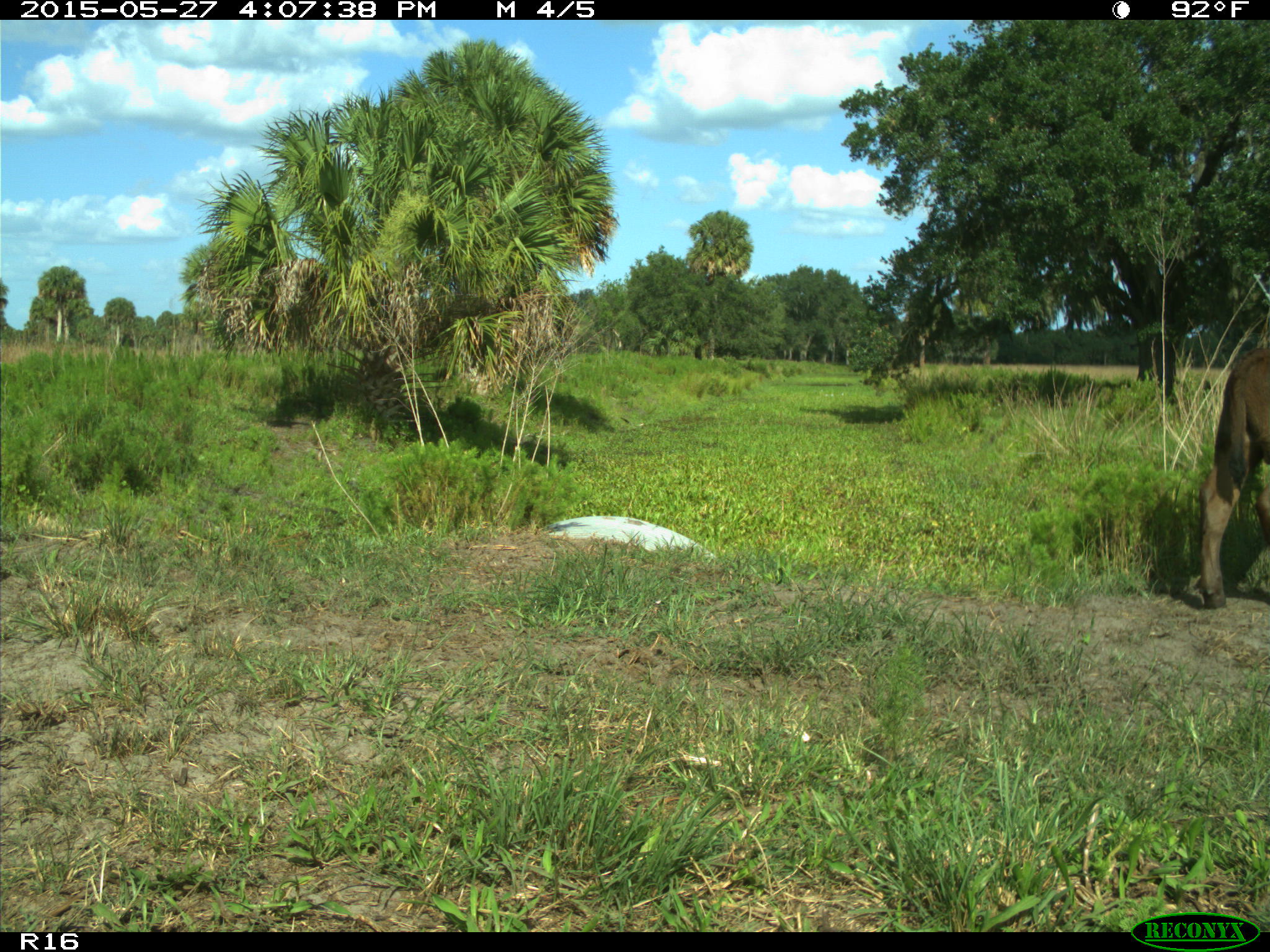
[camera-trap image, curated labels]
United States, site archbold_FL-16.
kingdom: Animalia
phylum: Chordata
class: Mammalia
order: Artiodactyla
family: Bovidae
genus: Bos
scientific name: Bos taurus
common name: domestic cow